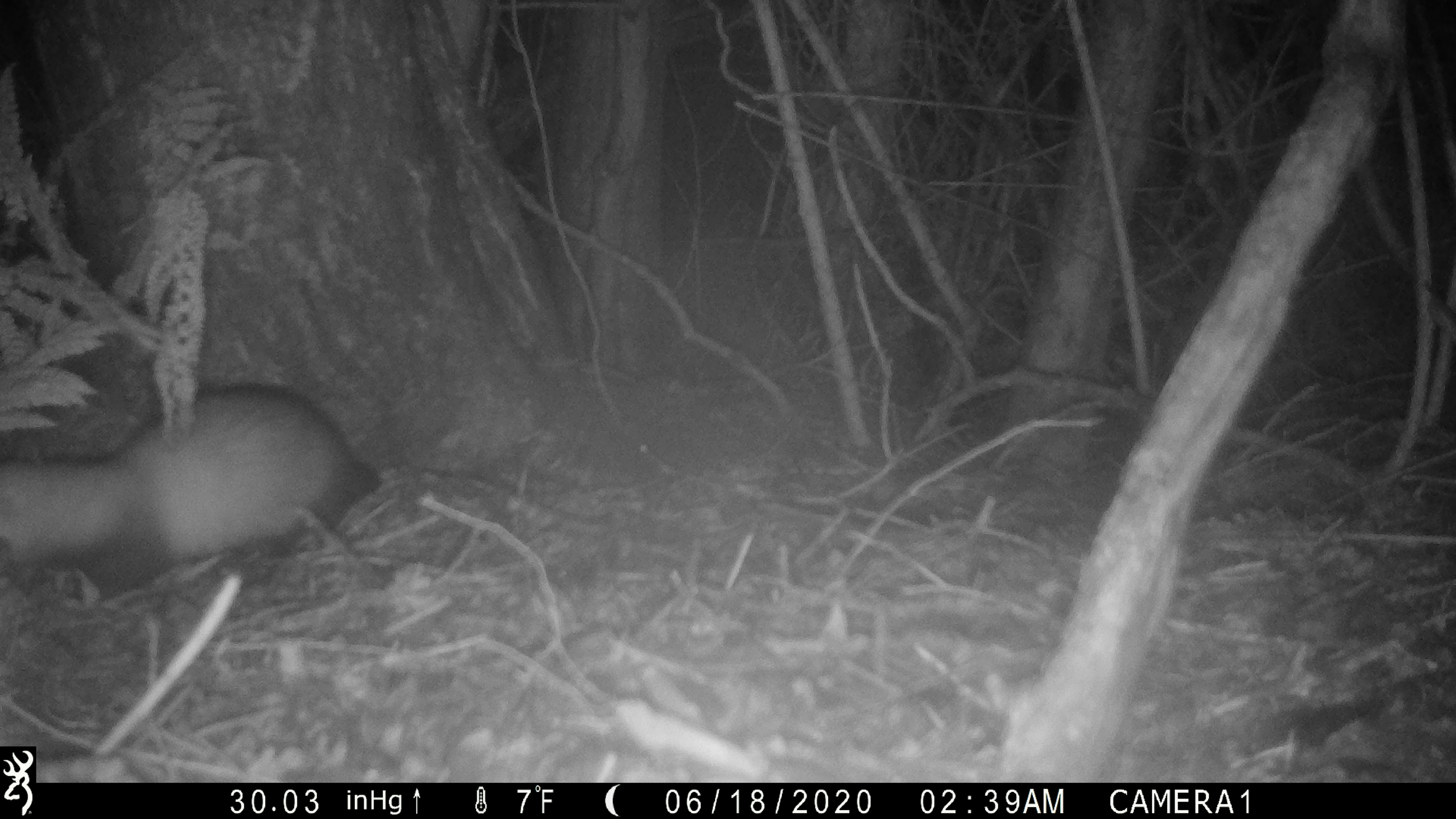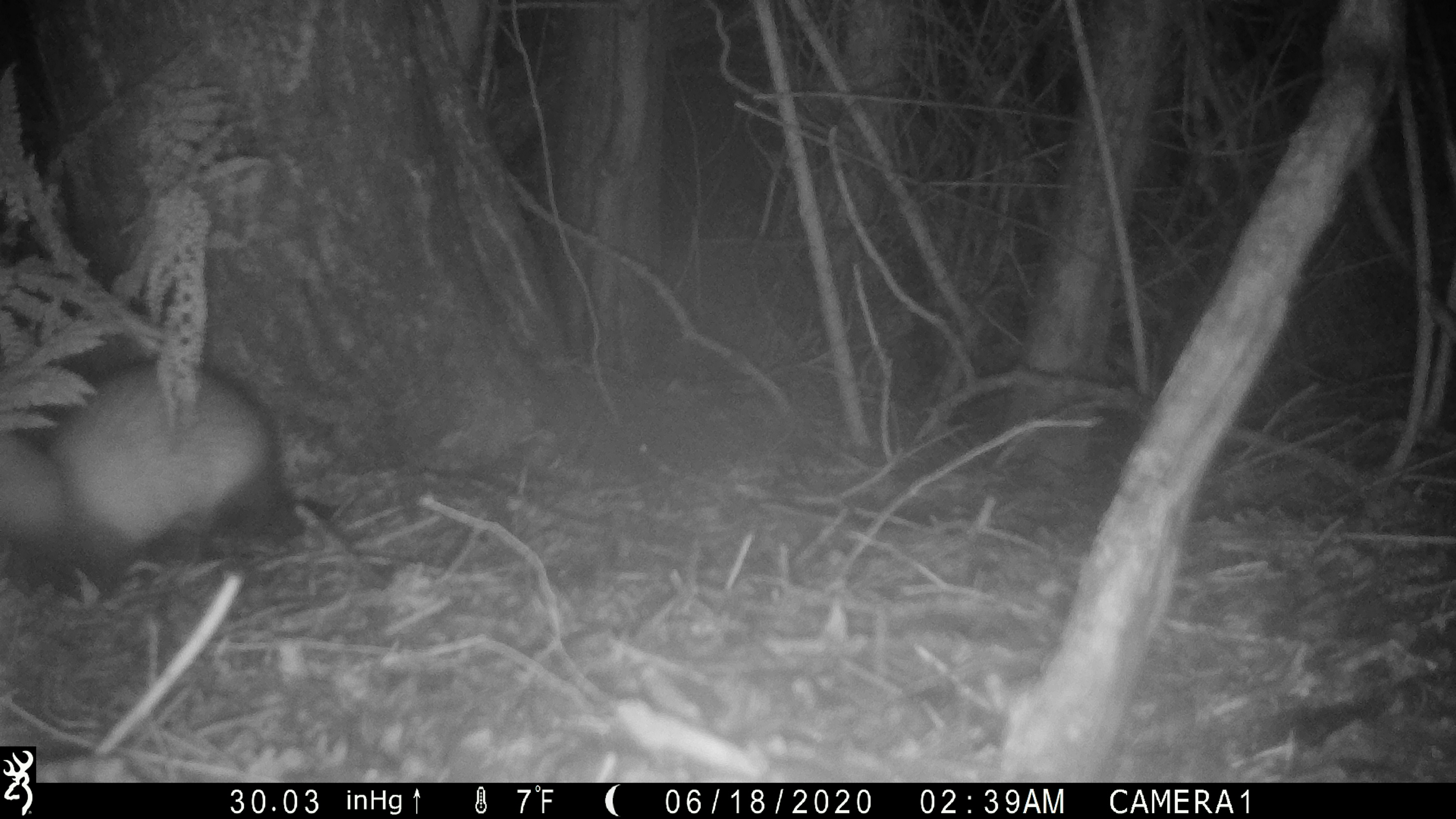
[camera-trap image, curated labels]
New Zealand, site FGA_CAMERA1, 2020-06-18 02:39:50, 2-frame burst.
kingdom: Animalia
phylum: Chordata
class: Mammalia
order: Carnivora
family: Mustelidae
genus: Mustela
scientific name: Mustela furo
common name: ferret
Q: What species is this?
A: Ferret (Mustela furo).